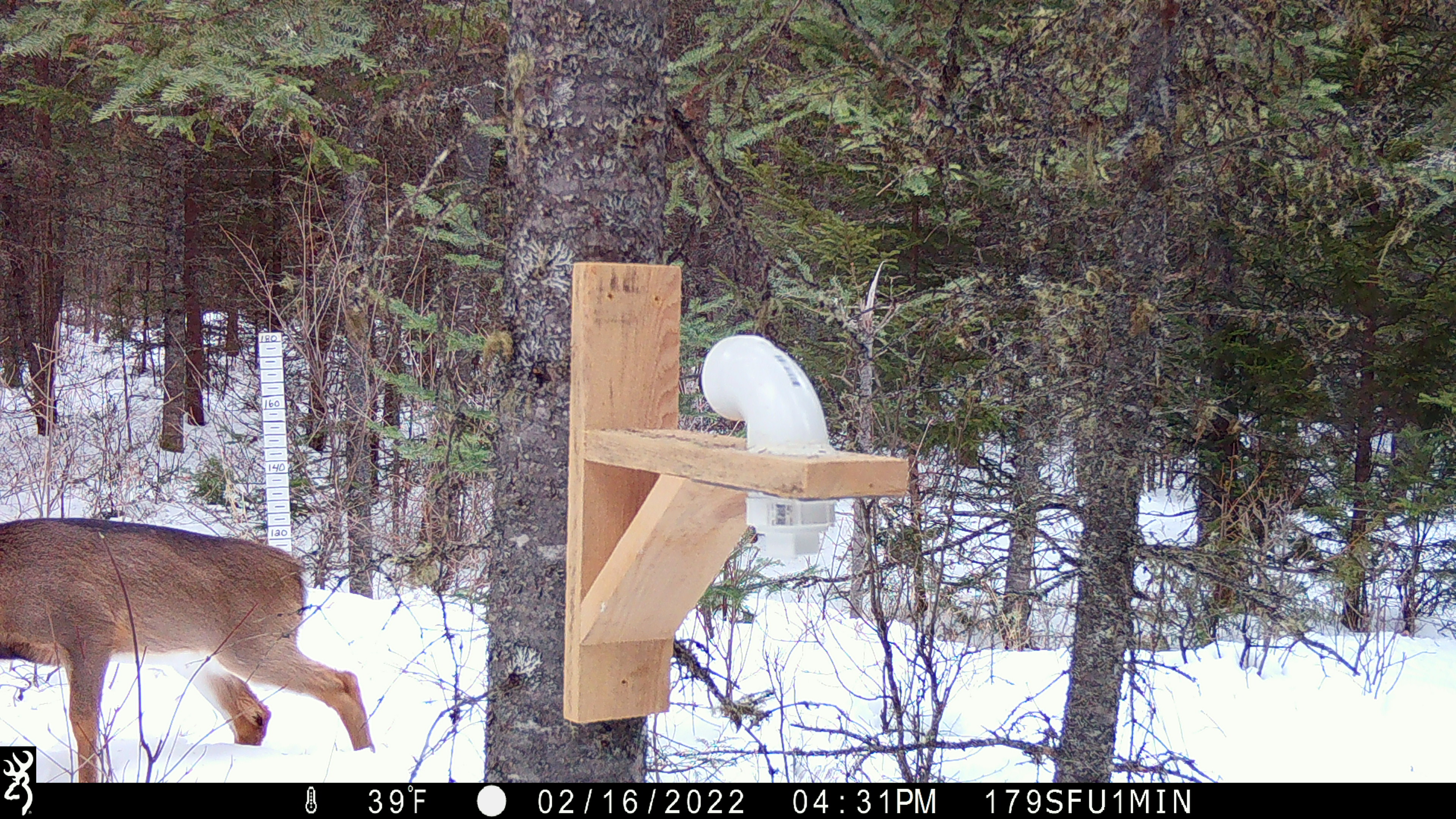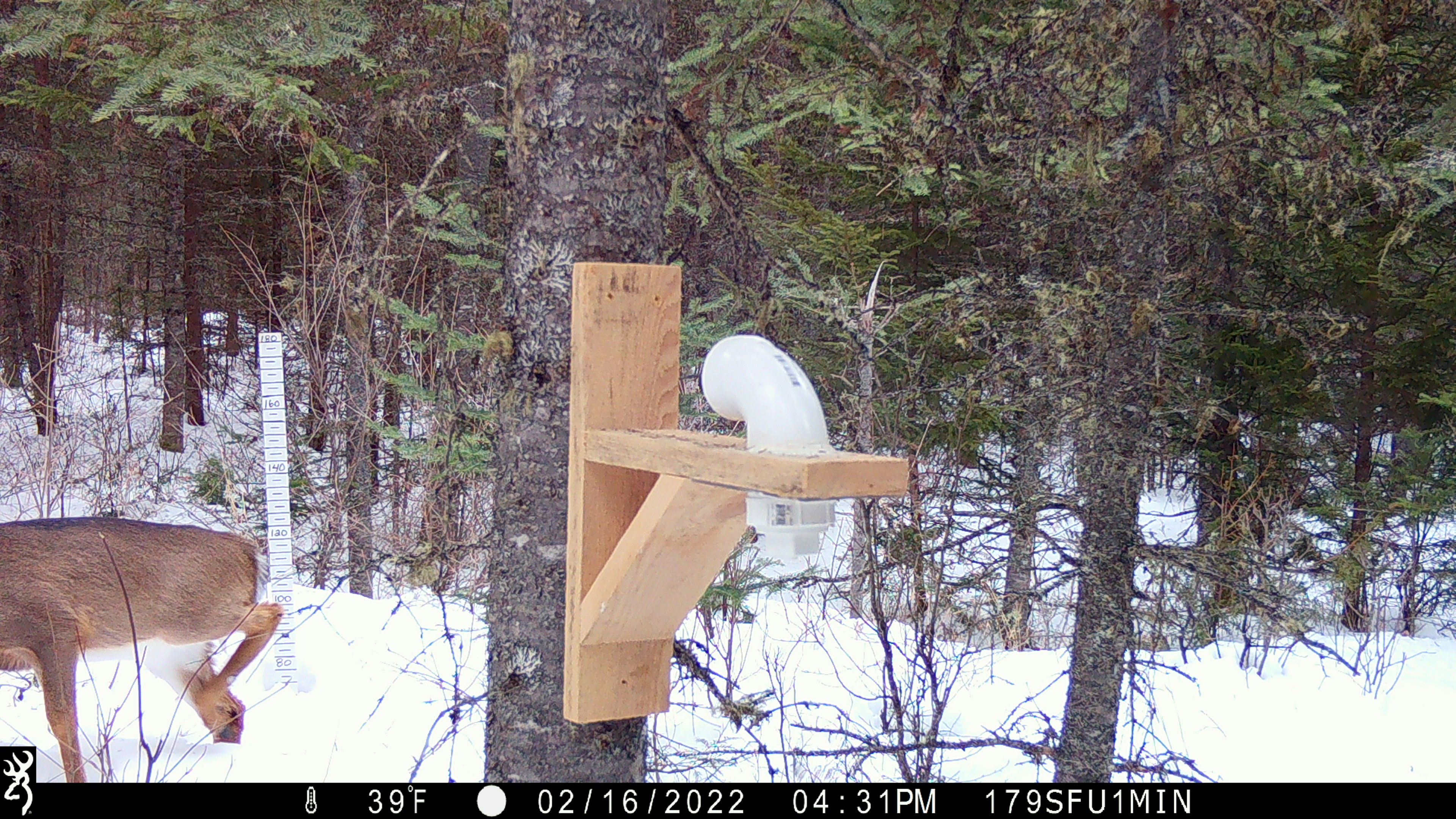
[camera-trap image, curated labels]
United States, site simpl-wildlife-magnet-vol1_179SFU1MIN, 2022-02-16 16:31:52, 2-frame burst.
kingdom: Animalia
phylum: Chordata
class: Mammalia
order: Artiodactyla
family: Cervidae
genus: Odocoileus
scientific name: Odocoileus virginianus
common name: white-tailed deer